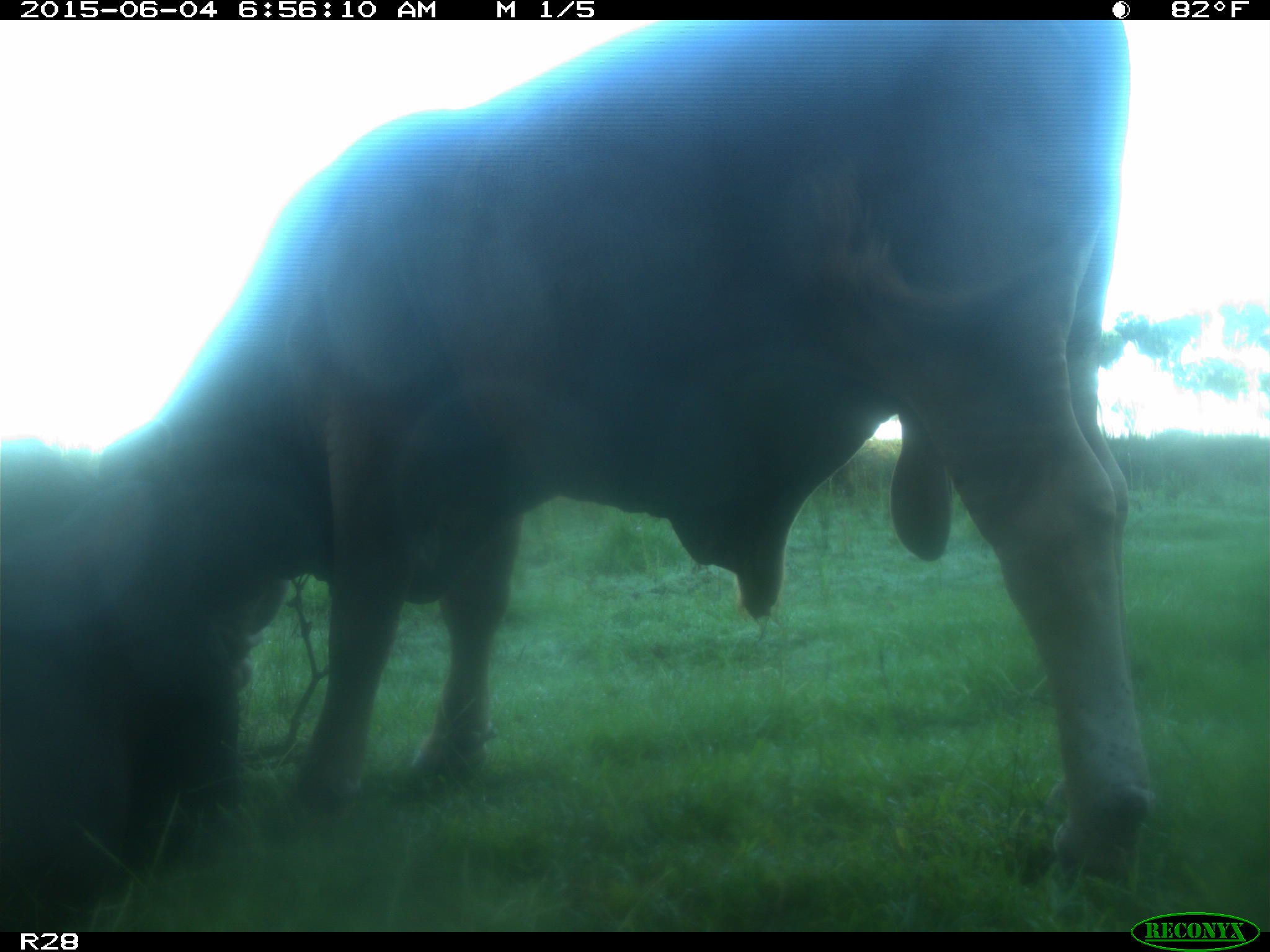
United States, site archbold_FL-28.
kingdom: Animalia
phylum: Chordata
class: Mammalia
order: Artiodactyla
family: Bovidae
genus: Bos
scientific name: Bos taurus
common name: domestic cow